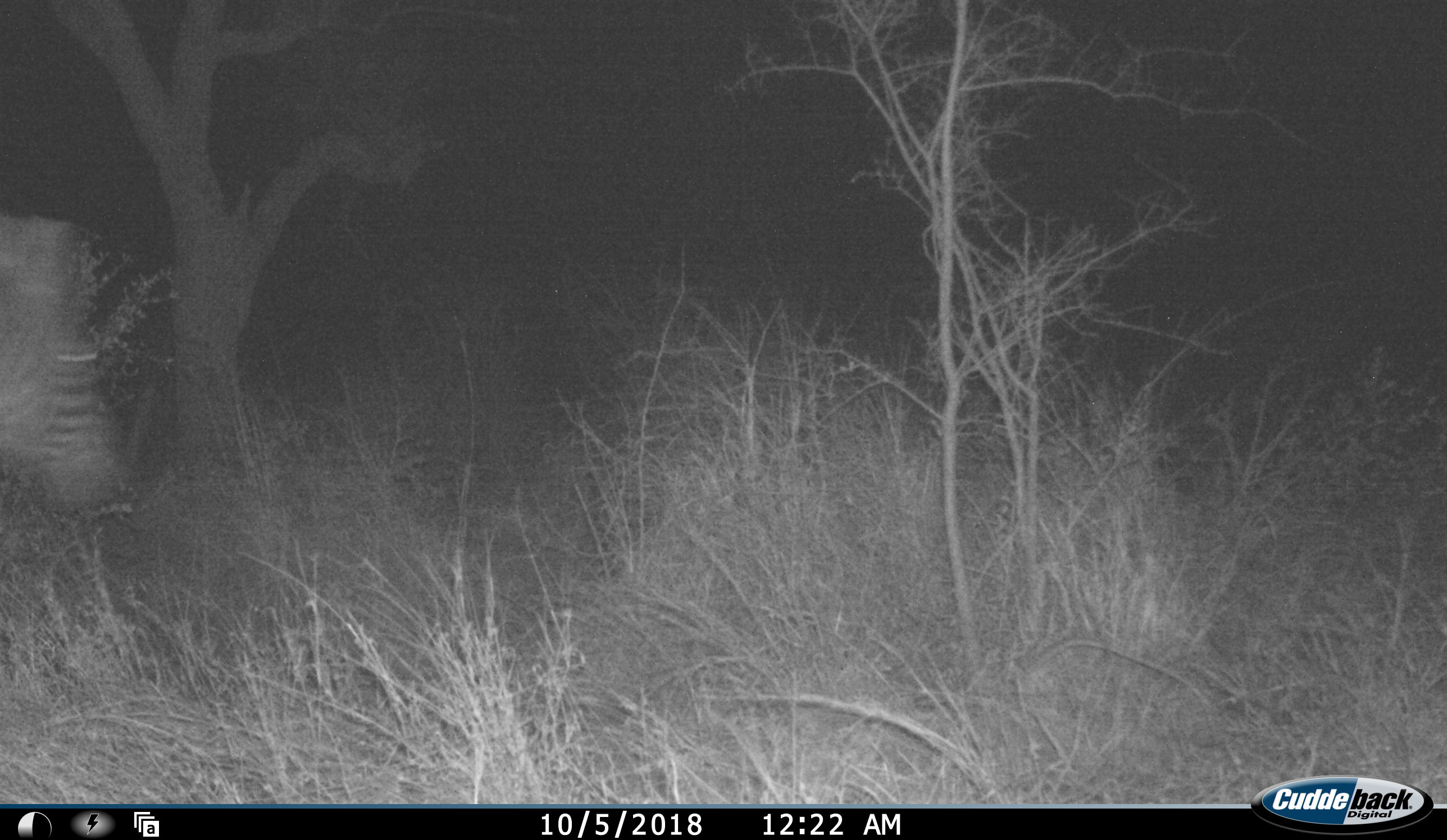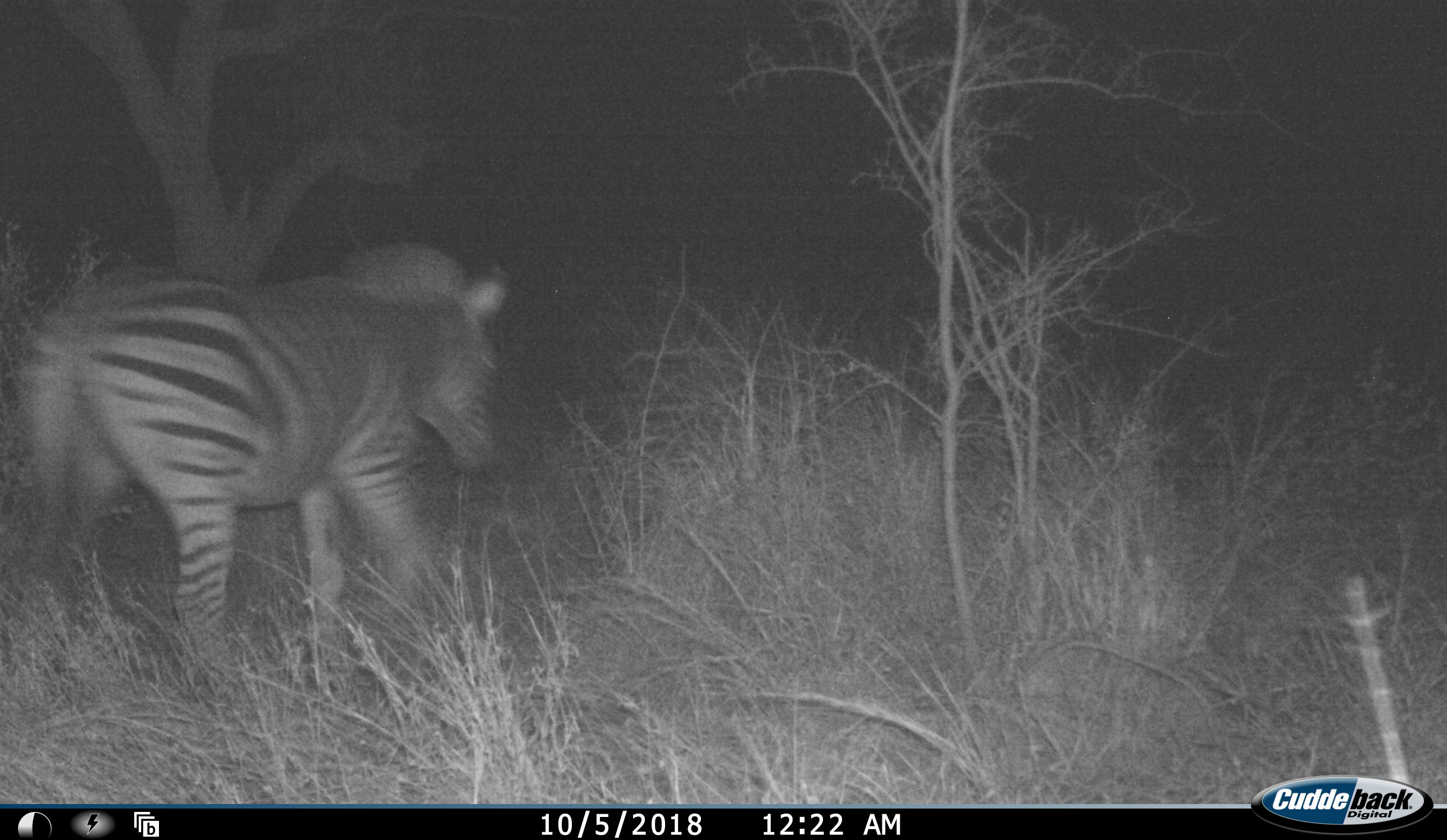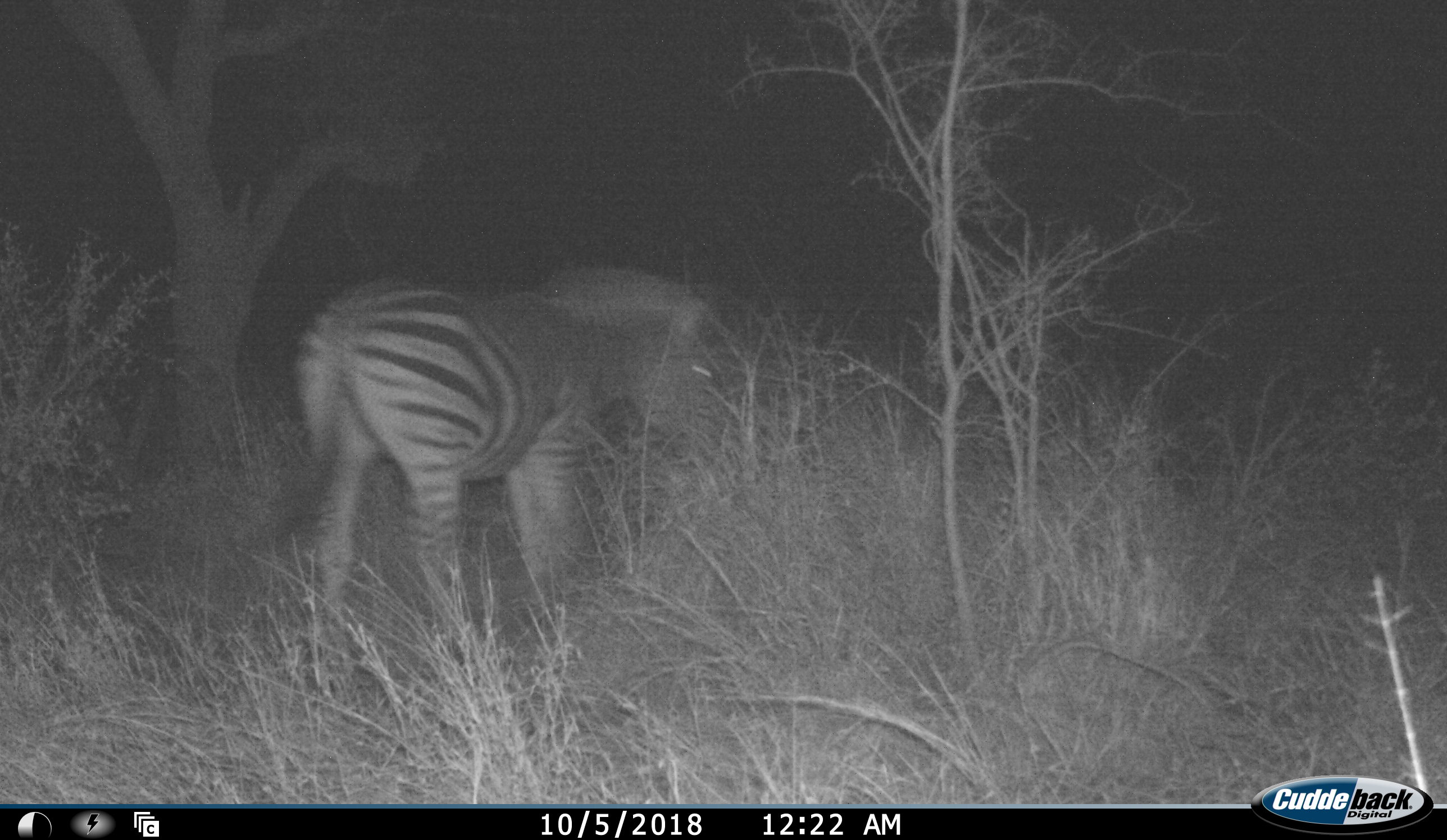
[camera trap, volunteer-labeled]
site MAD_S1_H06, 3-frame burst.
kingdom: Animalia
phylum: Chordata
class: Mammalia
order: Perissodactyla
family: Equidae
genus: Equus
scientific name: Equus quagga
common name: plains zebra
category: zebraplains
Zebraplains (plains zebra) (Equus quagga), count 1. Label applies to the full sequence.